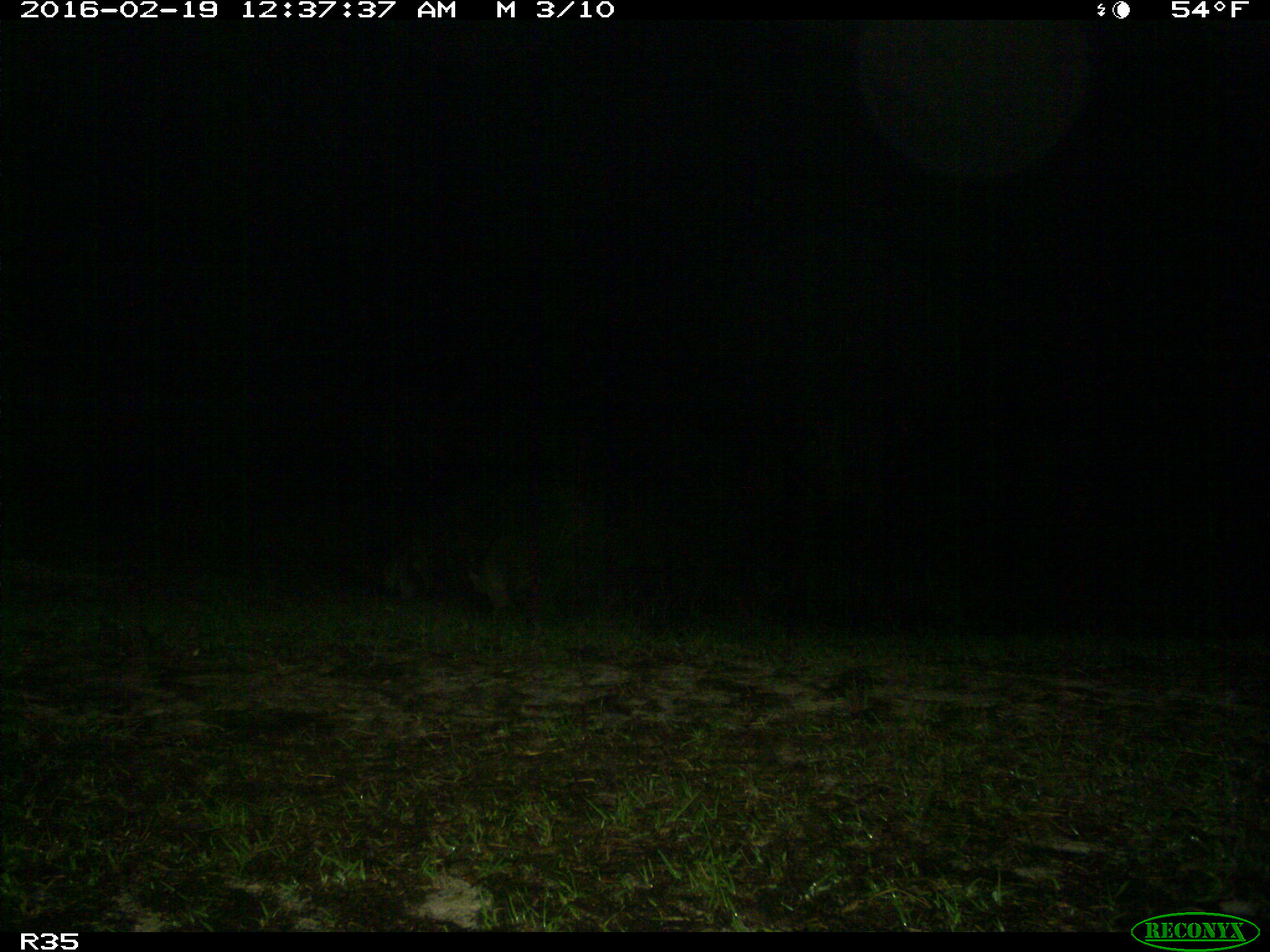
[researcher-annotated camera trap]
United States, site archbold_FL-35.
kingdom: Animalia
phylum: Chordata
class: Mammalia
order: Carnivora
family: Procyonidae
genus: Procyon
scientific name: Procyon lotor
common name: common raccoon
Procyon lotor (common raccoon).